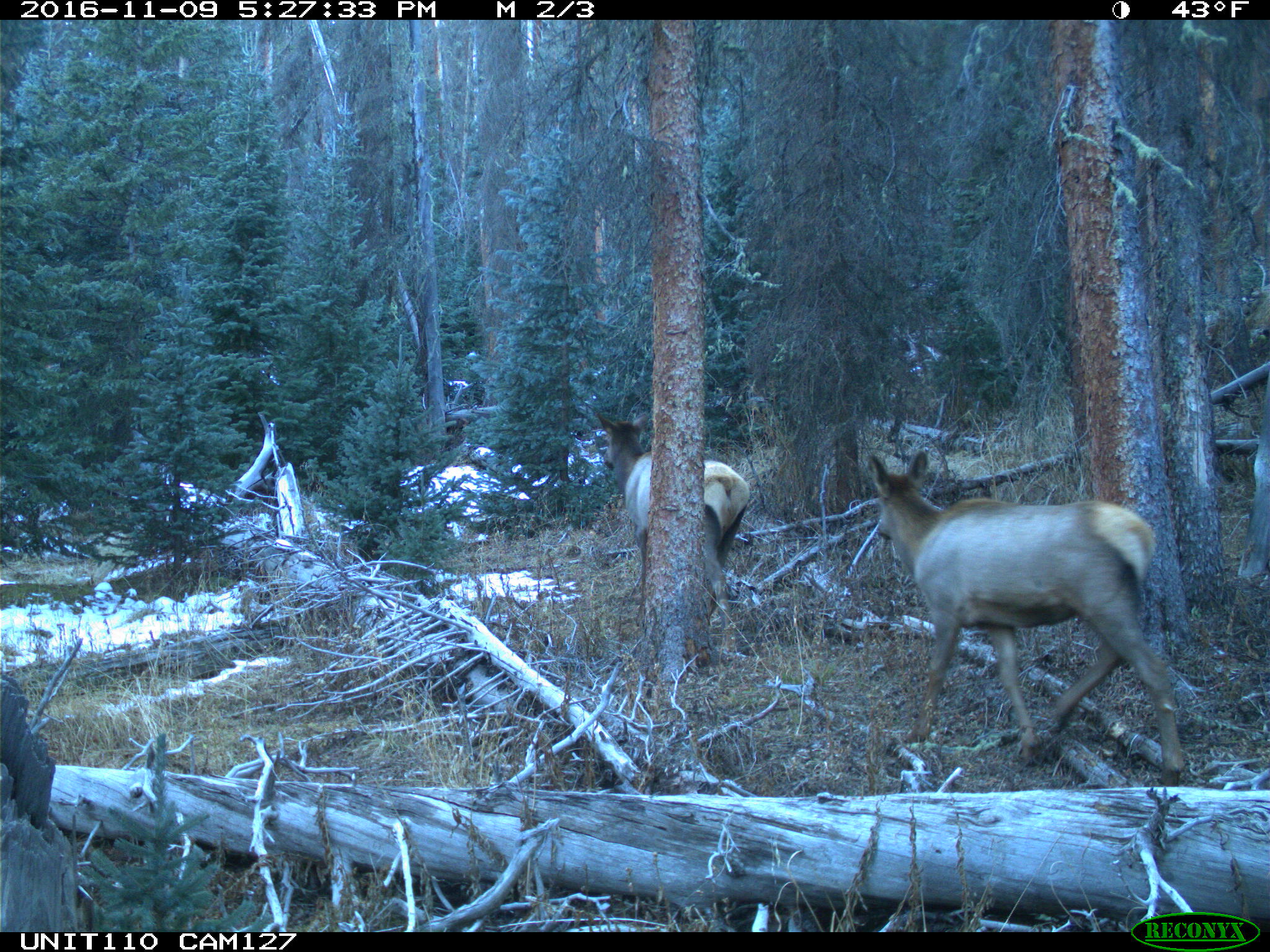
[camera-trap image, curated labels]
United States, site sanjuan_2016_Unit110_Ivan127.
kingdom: Animalia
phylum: Chordata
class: Mammalia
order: Artiodactyla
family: Cervidae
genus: Cervus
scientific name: Cervus elaphus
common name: red deer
Cervus elaphus (red deer).